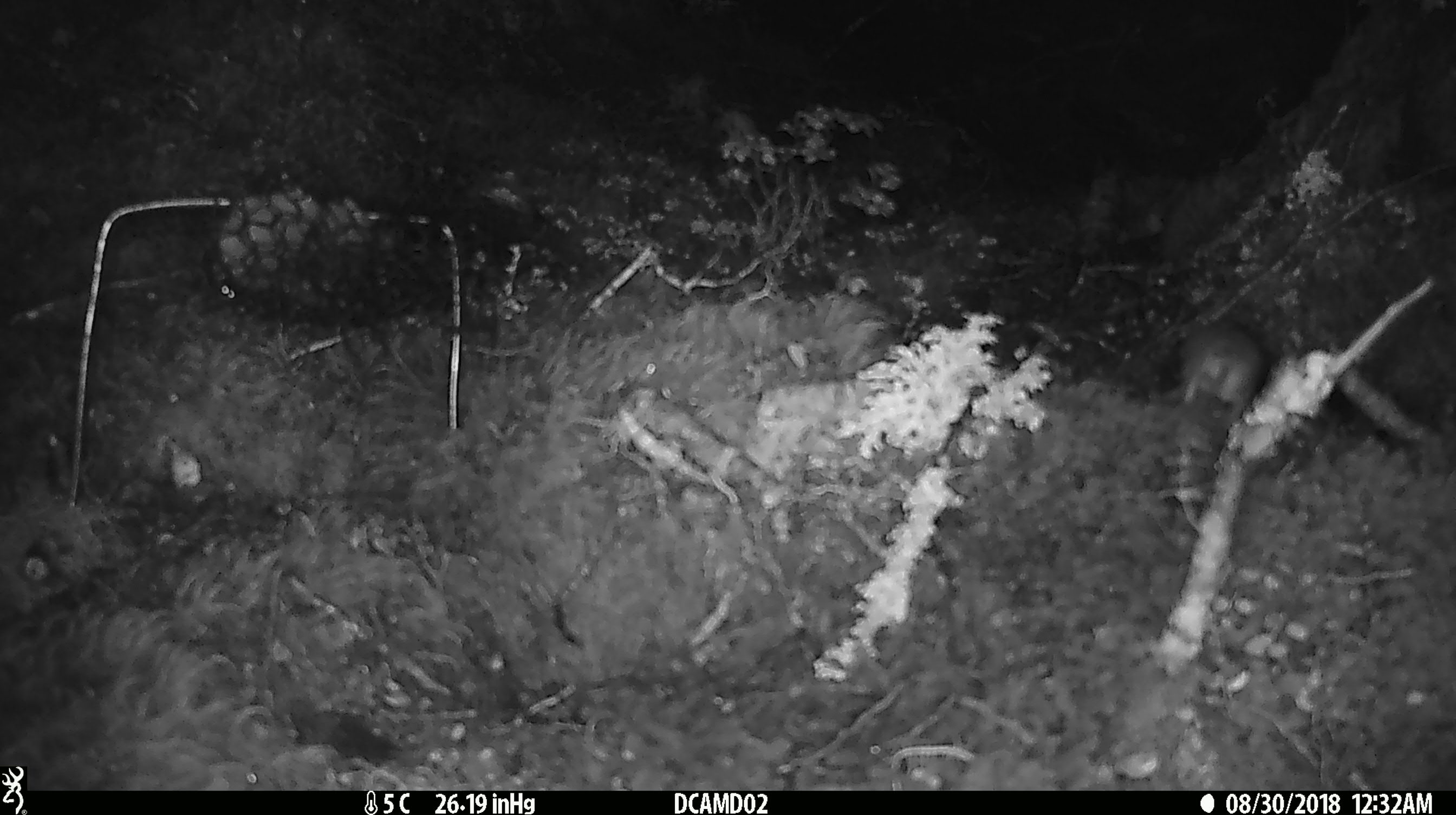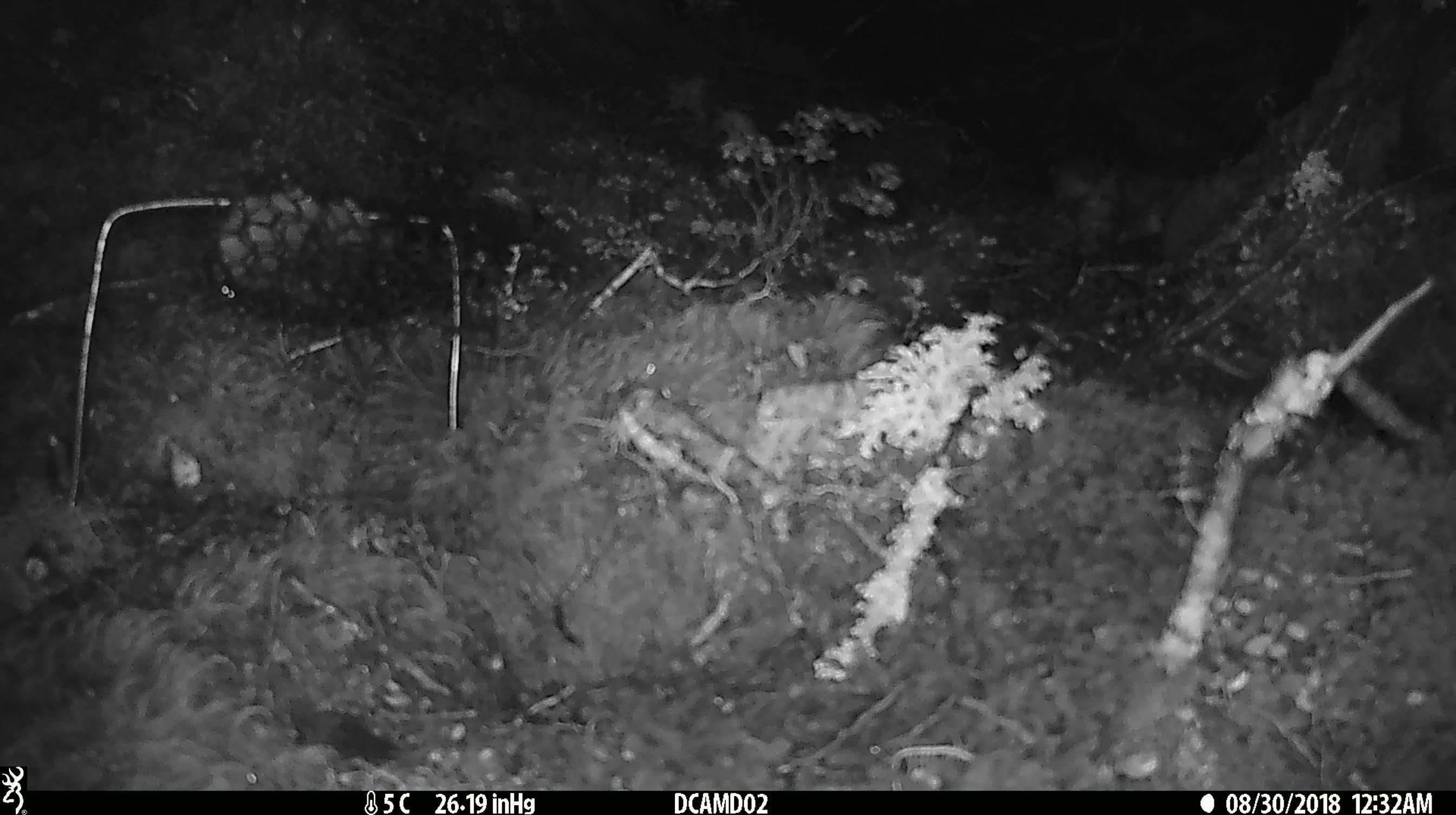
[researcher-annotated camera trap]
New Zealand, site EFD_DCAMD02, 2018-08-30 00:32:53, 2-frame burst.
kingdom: Animalia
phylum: Chordata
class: Mammalia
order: Rodentia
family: Muridae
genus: Mus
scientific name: Mus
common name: mouse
Mouse (Mus).